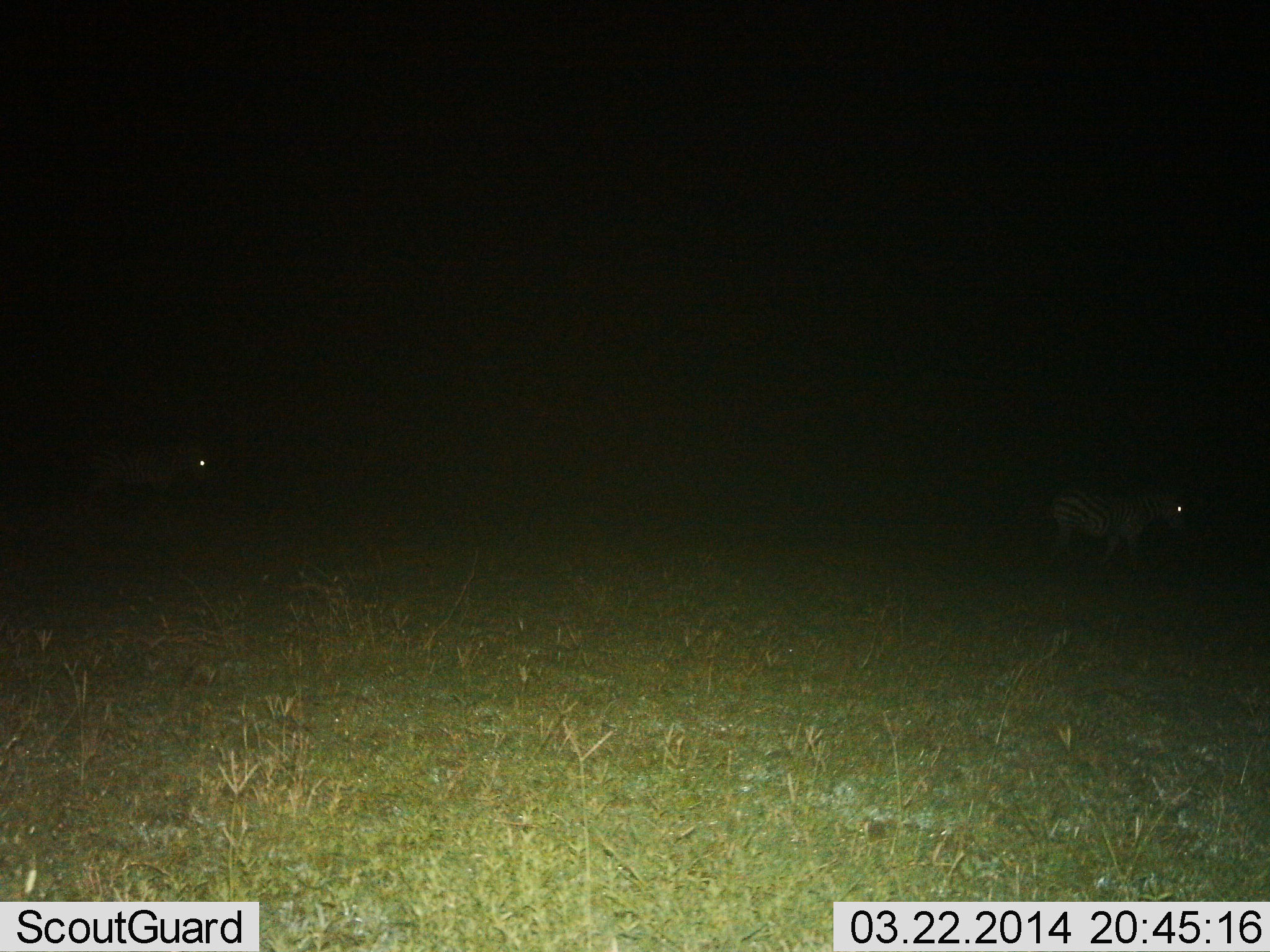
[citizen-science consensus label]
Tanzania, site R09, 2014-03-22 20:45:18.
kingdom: Animalia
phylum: Chordata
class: Mammalia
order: Perissodactyla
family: Equidae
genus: Equus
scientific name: Equus quagga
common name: plains zebra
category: zebra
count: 2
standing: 30%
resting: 0%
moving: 90%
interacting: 0%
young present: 0%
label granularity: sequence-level